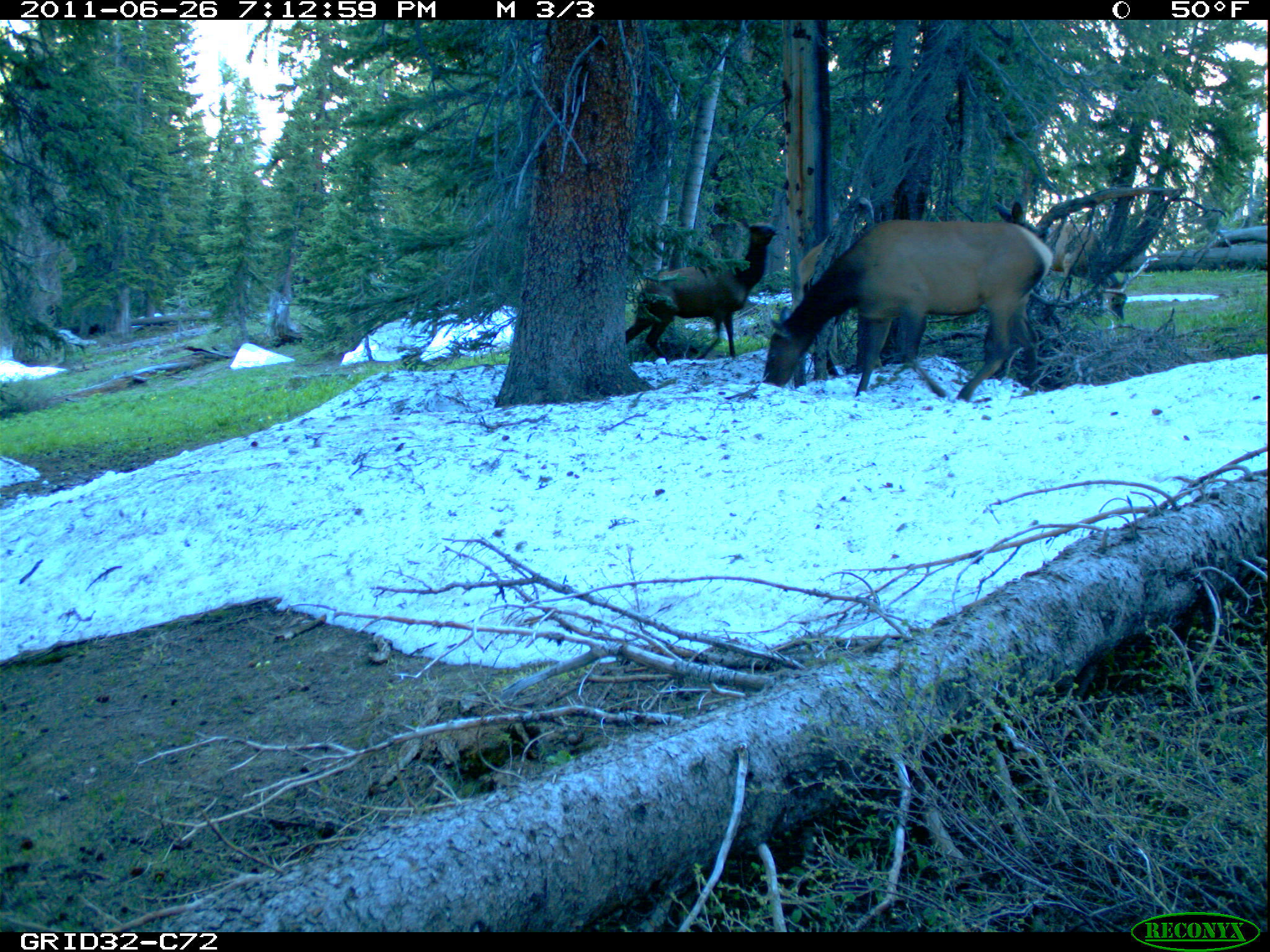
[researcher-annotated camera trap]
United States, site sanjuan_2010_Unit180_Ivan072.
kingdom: Animalia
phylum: Chordata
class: Mammalia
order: Artiodactyla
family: Cervidae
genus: Cervus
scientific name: Cervus elaphus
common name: red deer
Cervus elaphus (red deer).